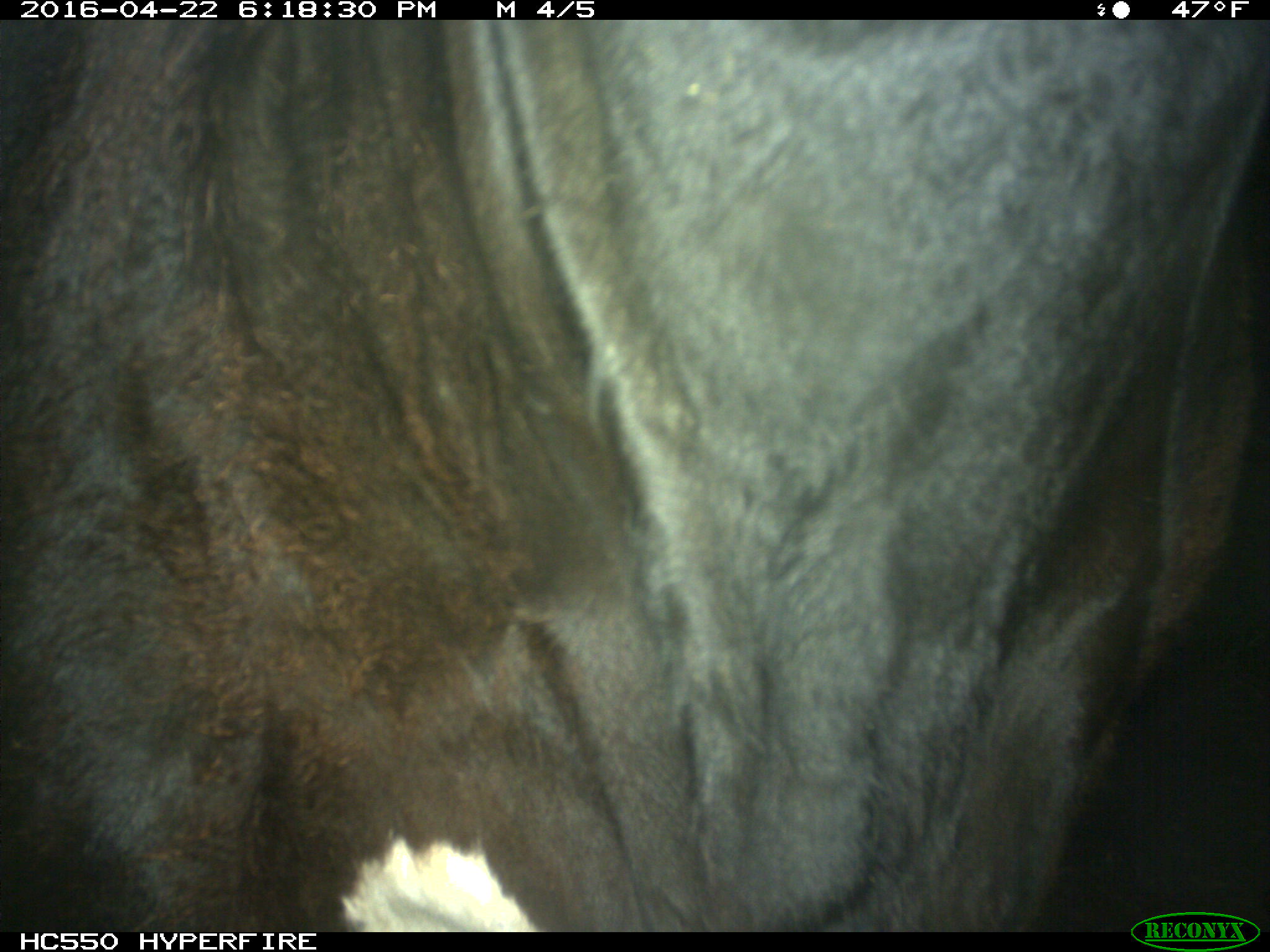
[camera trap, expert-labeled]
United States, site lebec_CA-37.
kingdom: Animalia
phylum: Chordata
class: Mammalia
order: Artiodactyla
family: Bovidae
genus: Bos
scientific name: Bos taurus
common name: domestic cow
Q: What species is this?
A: Bos taurus (domestic cow).